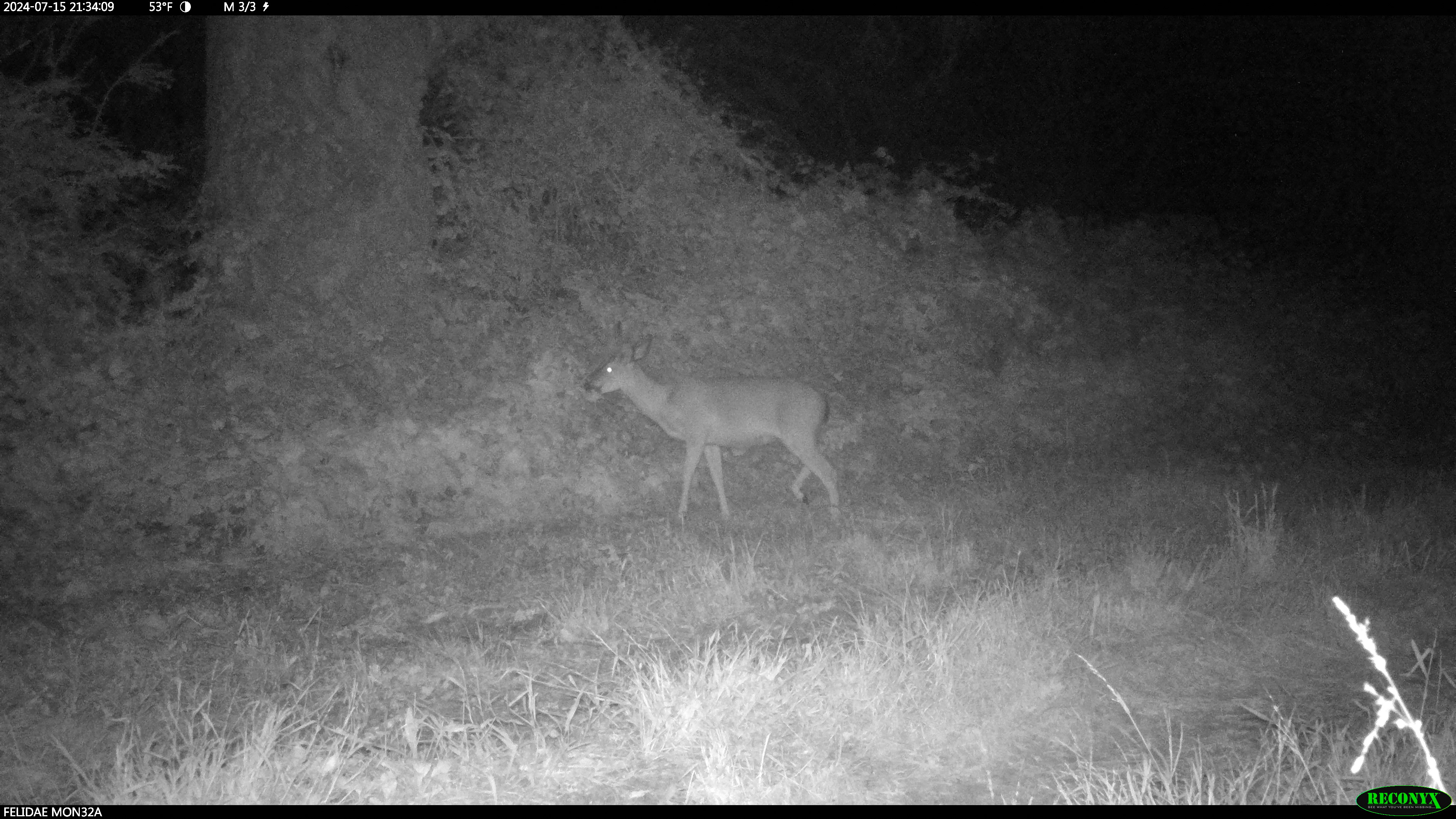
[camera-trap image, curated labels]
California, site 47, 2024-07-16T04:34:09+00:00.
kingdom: Animalia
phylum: Chordata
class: Mammalia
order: Artiodactyla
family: Cervidae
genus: Odocoileus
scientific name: Odocoileus hemionus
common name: mule deer